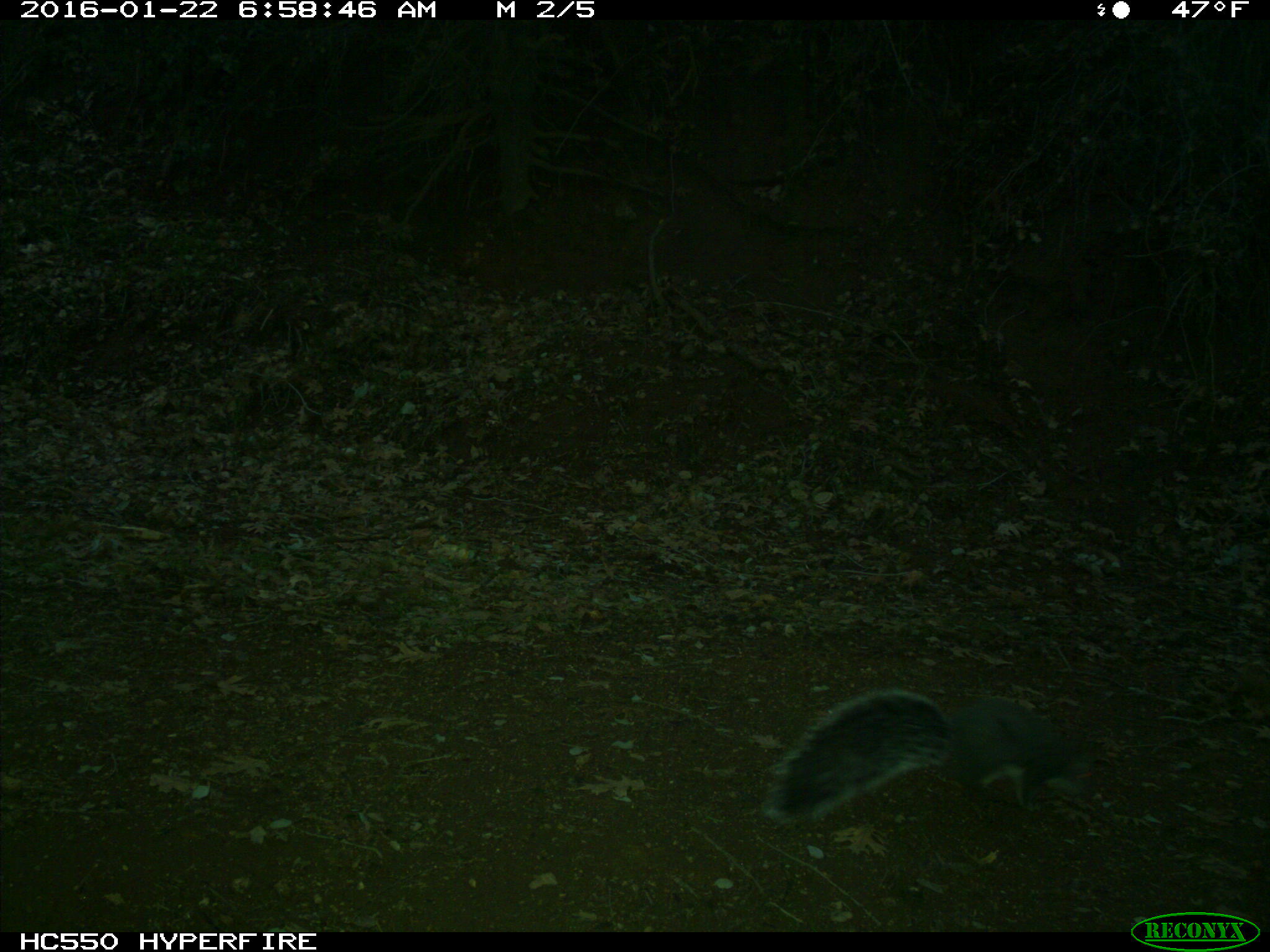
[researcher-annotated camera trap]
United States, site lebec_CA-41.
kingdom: Animalia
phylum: Chordata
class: Mammalia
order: Rodentia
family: Sciuridae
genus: Sciurus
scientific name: Sciurus carolinensis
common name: eastern gray squirrel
Sciurus carolinensis (eastern gray squirrel).